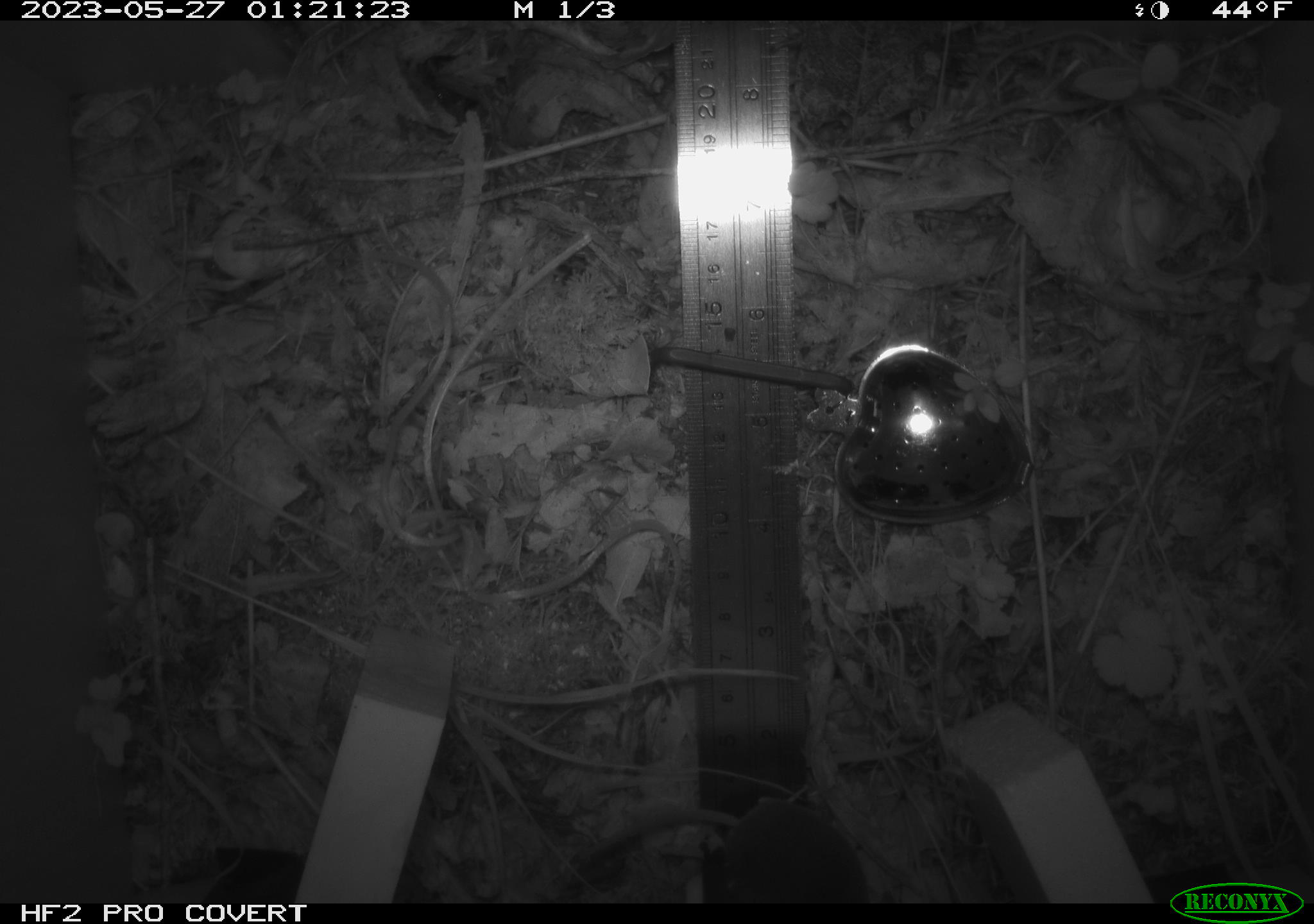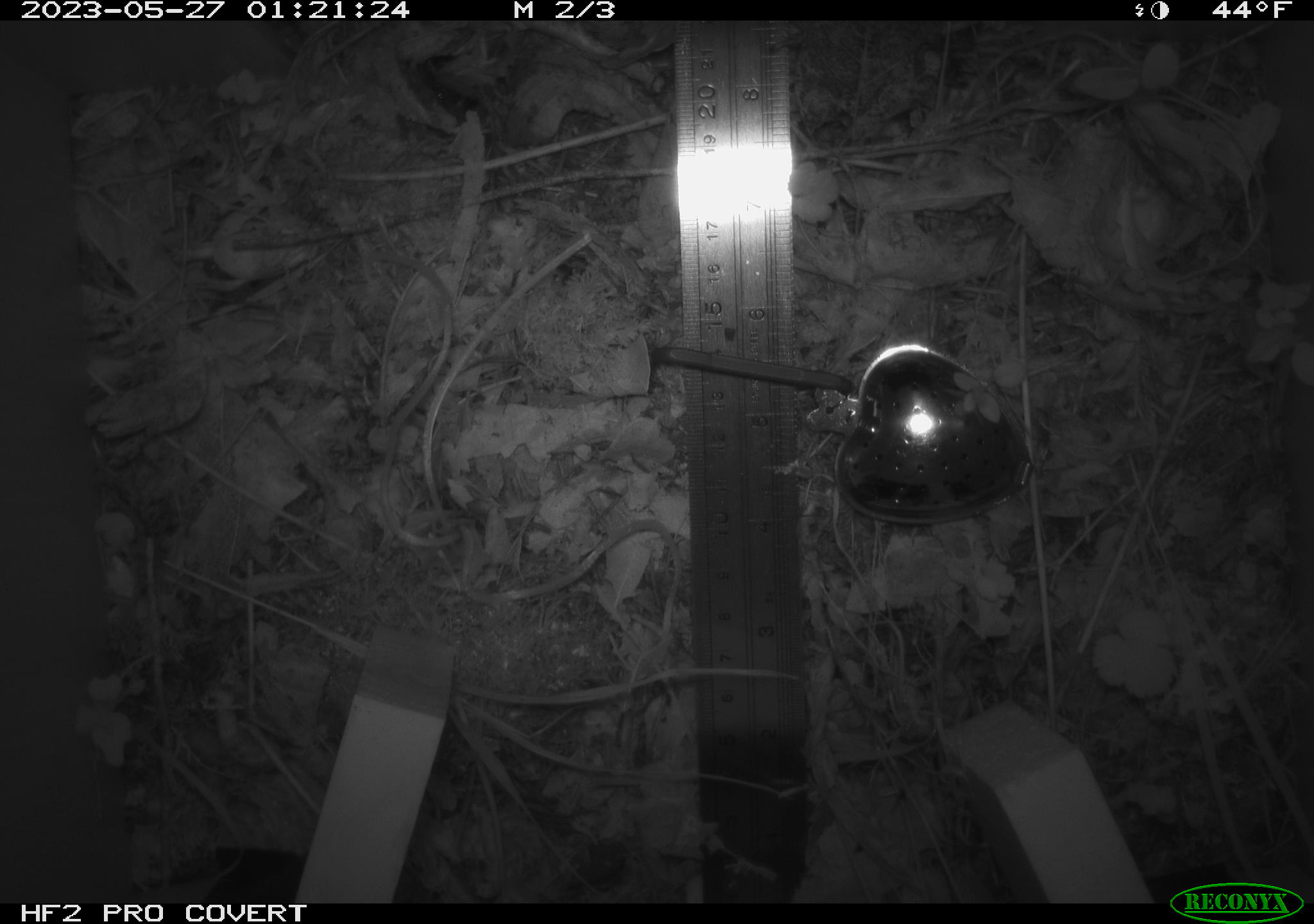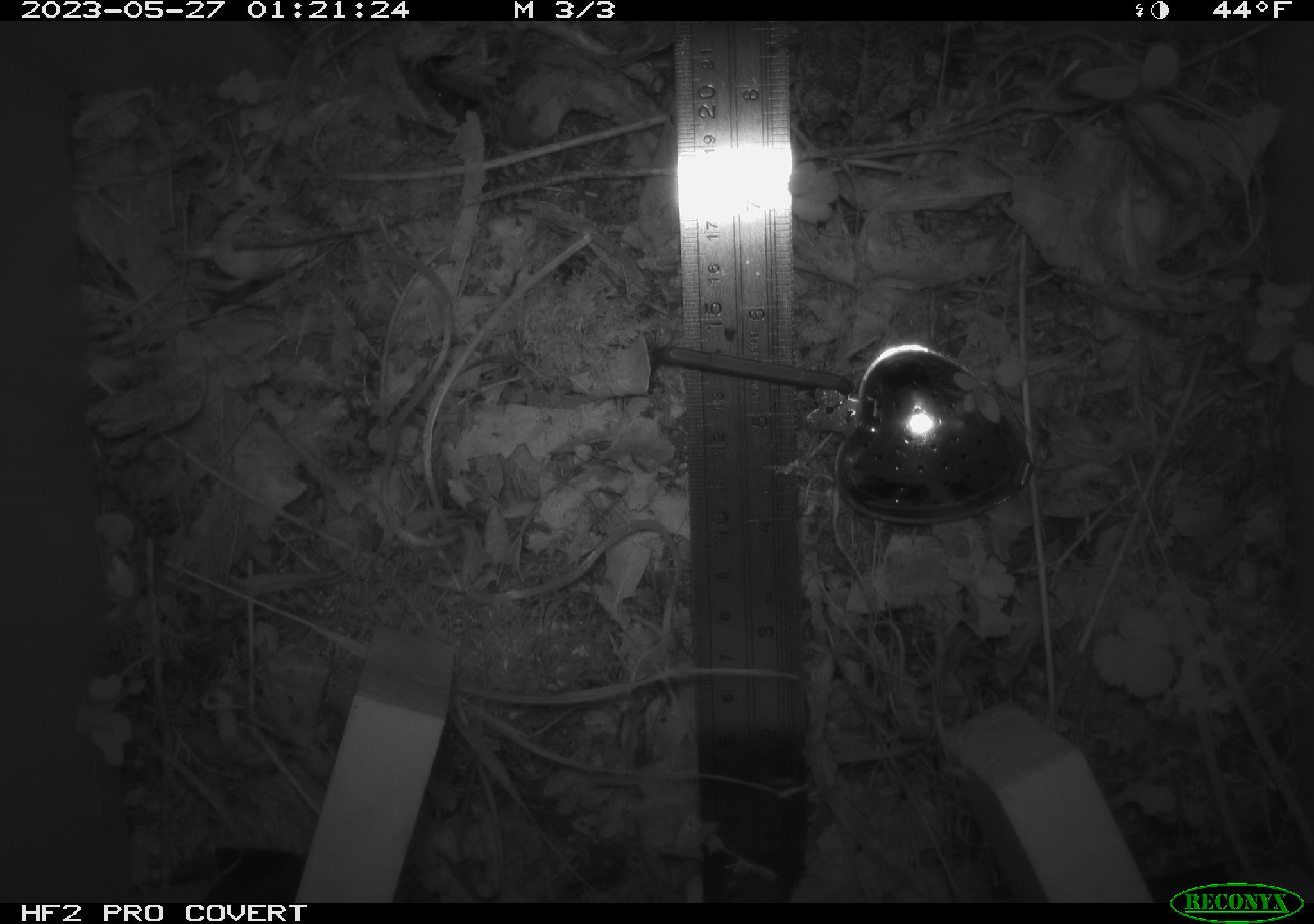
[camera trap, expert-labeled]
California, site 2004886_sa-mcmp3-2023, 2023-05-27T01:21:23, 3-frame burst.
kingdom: Animalia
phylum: Chordata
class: Mammalia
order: Rodentia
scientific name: Rodentia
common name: mouse species